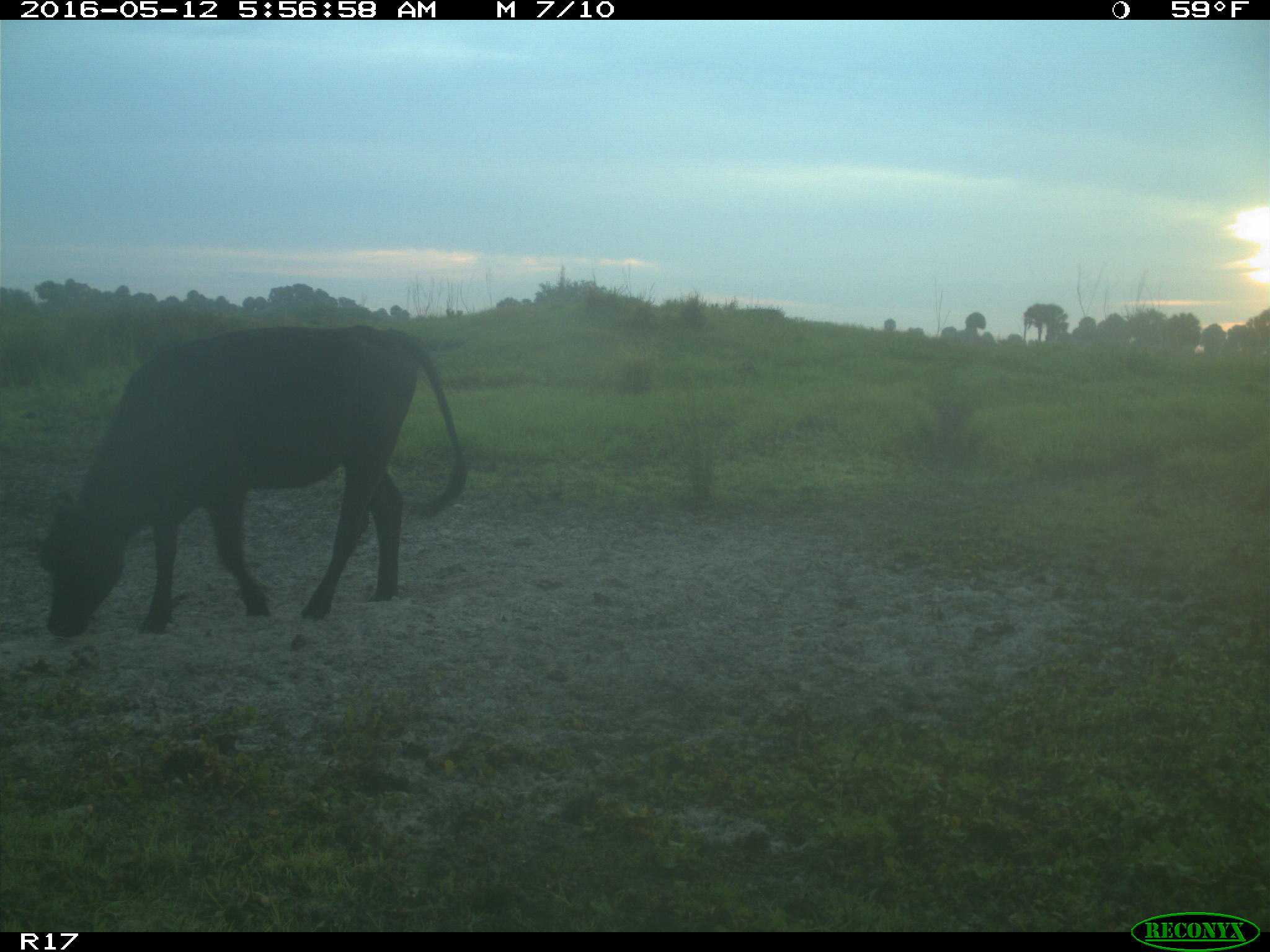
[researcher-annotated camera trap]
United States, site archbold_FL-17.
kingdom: Animalia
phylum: Chordata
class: Mammalia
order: Artiodactyla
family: Bovidae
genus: Bos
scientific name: Bos taurus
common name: domestic cow